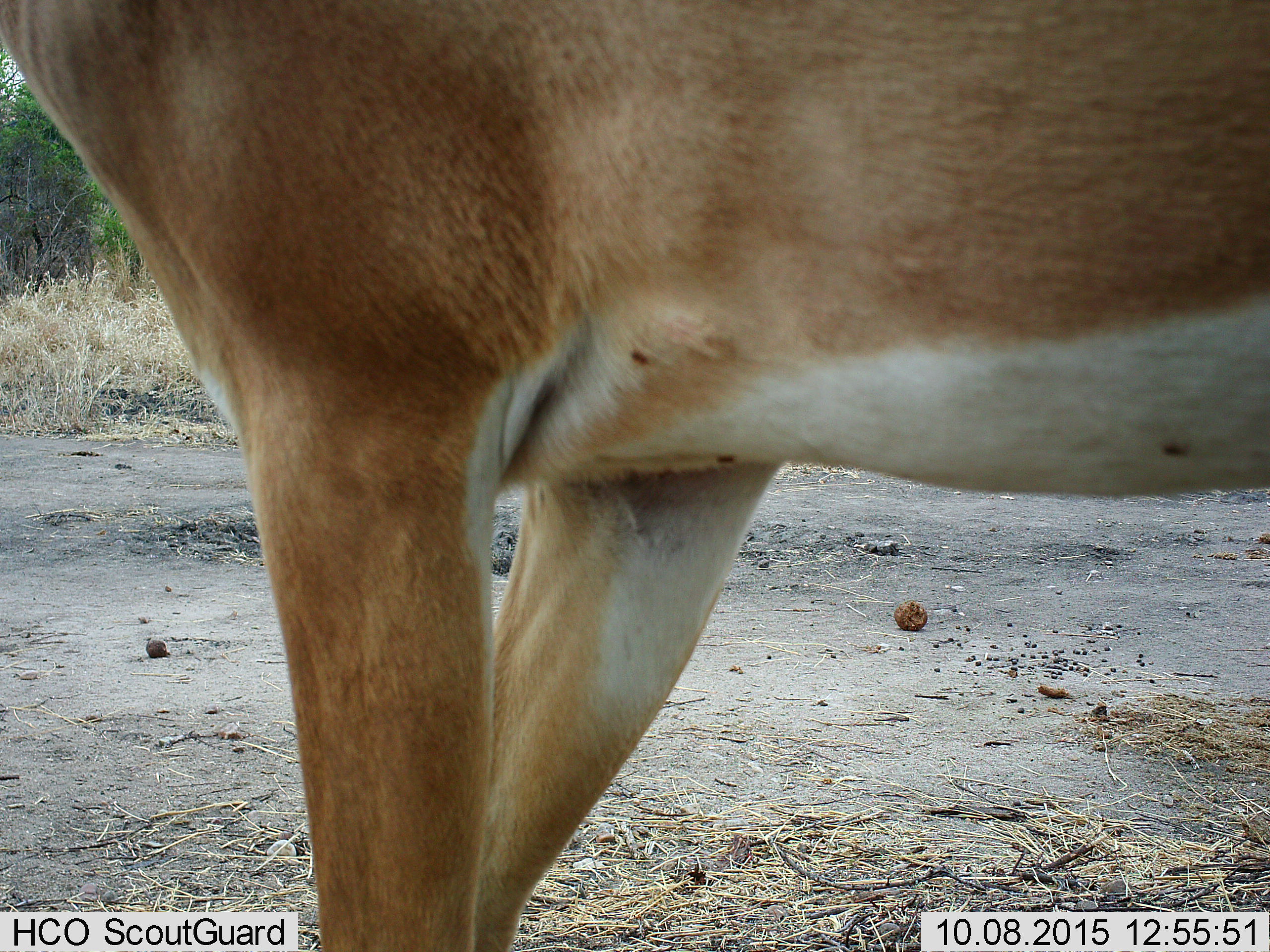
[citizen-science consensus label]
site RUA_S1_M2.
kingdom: Animalia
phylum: Chordata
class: Mammalia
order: Artiodactyla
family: Bovidae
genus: Aepyceros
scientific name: Aepyceros melampus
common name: impala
Impala (Aepyceros melampus), count 1. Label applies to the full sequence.